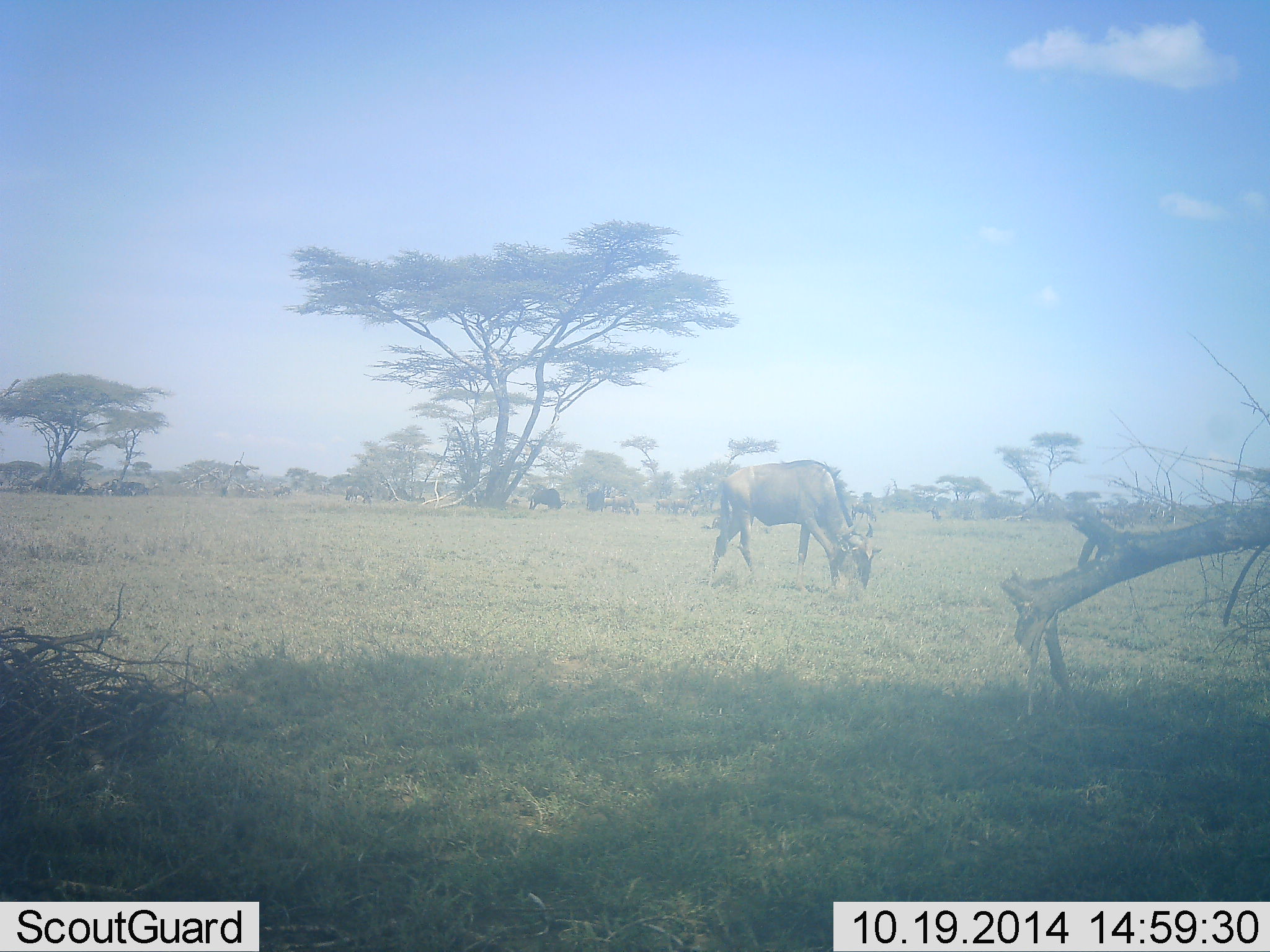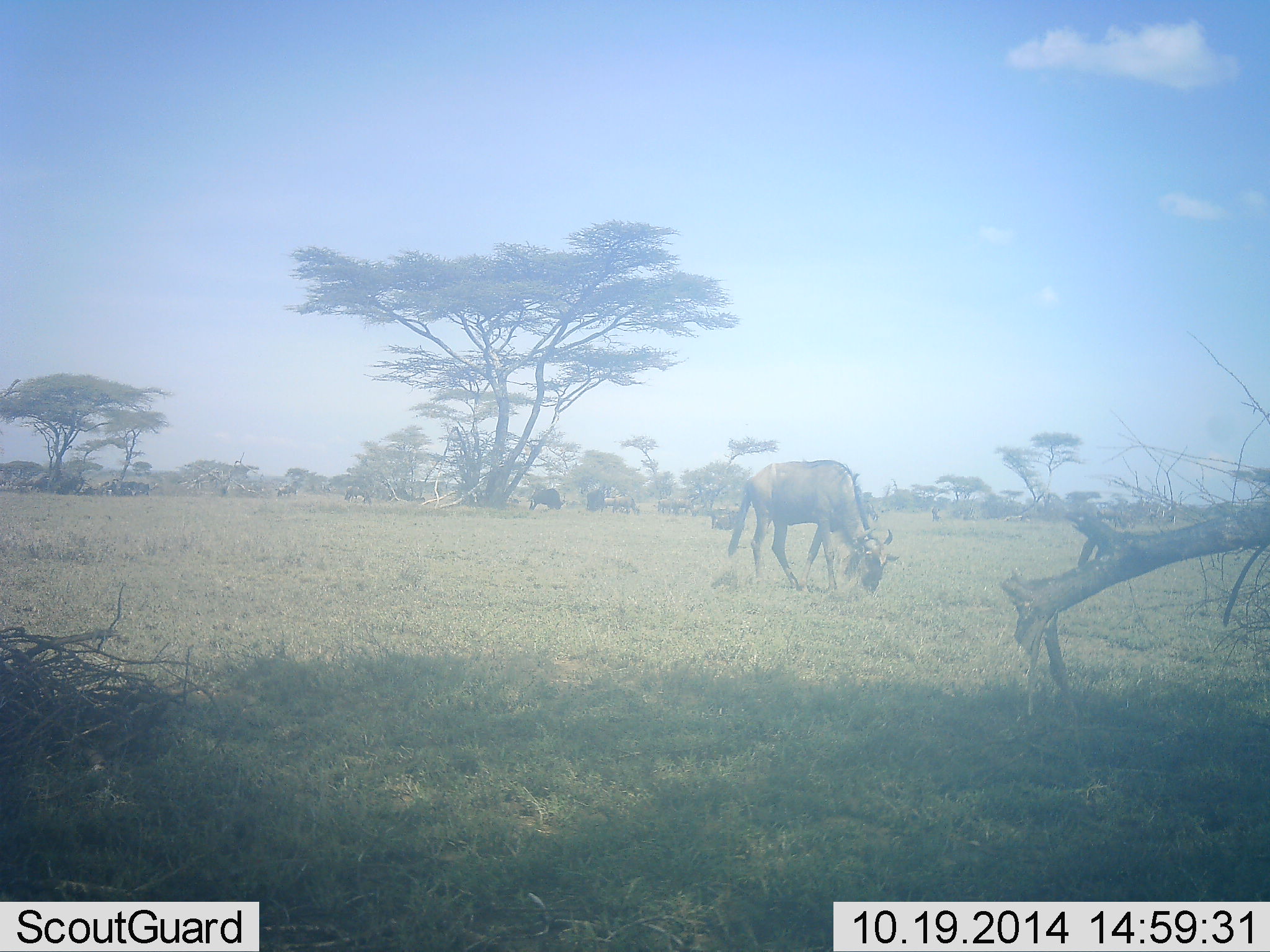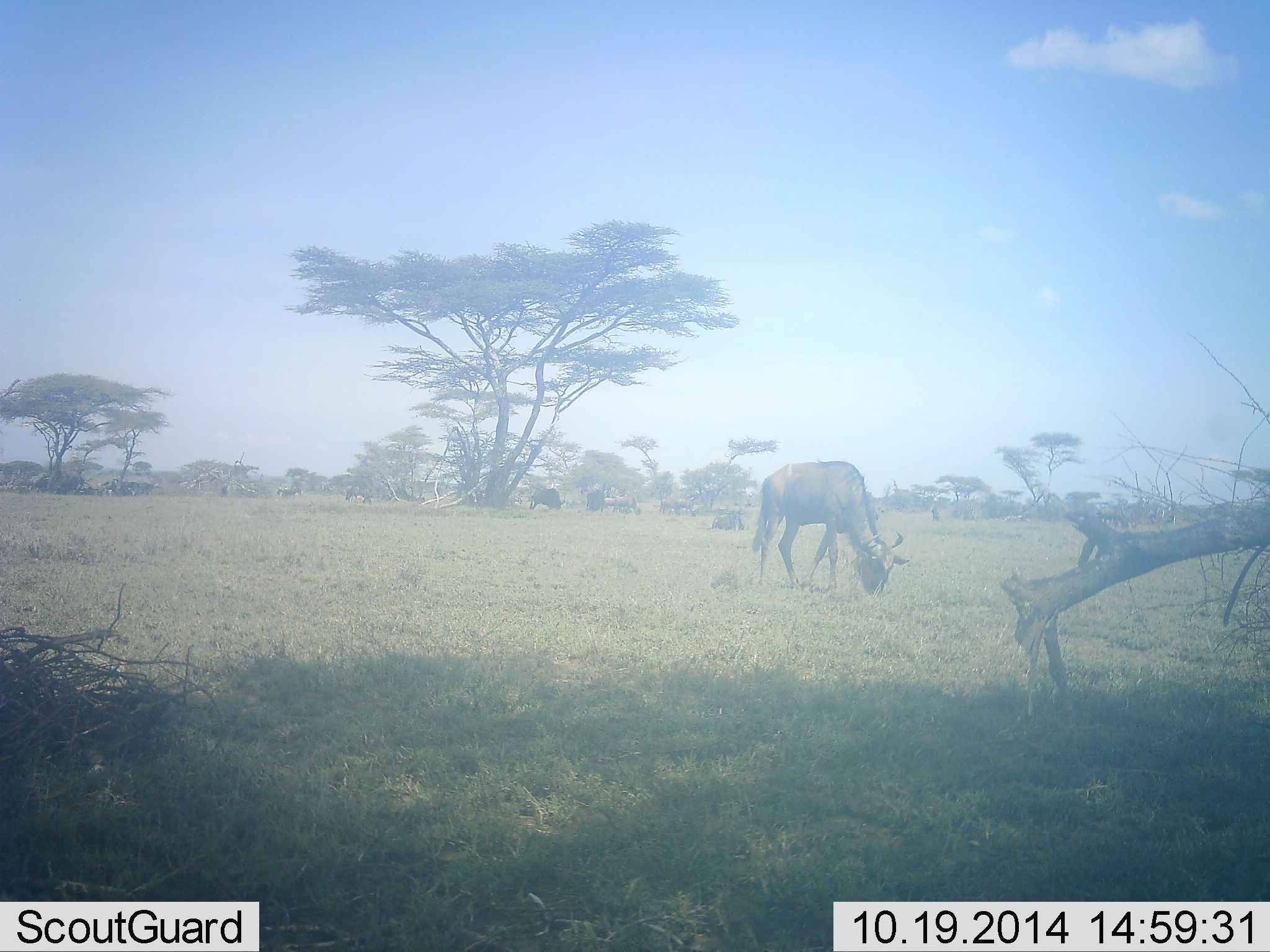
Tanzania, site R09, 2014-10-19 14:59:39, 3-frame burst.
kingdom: Animalia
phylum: Chordata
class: Mammalia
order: Artiodactyla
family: Bovidae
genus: Connochaetes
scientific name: Connochaetes taurinus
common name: blue wildebeest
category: wildebeest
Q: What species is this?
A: Wildebeest (blue wildebeest) (Connochaetes taurinus).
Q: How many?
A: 6.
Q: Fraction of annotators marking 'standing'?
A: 20%.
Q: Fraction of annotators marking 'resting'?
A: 10%.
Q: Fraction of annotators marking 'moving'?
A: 30%.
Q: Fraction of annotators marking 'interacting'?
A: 0%.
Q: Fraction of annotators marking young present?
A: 0%.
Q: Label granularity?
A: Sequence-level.